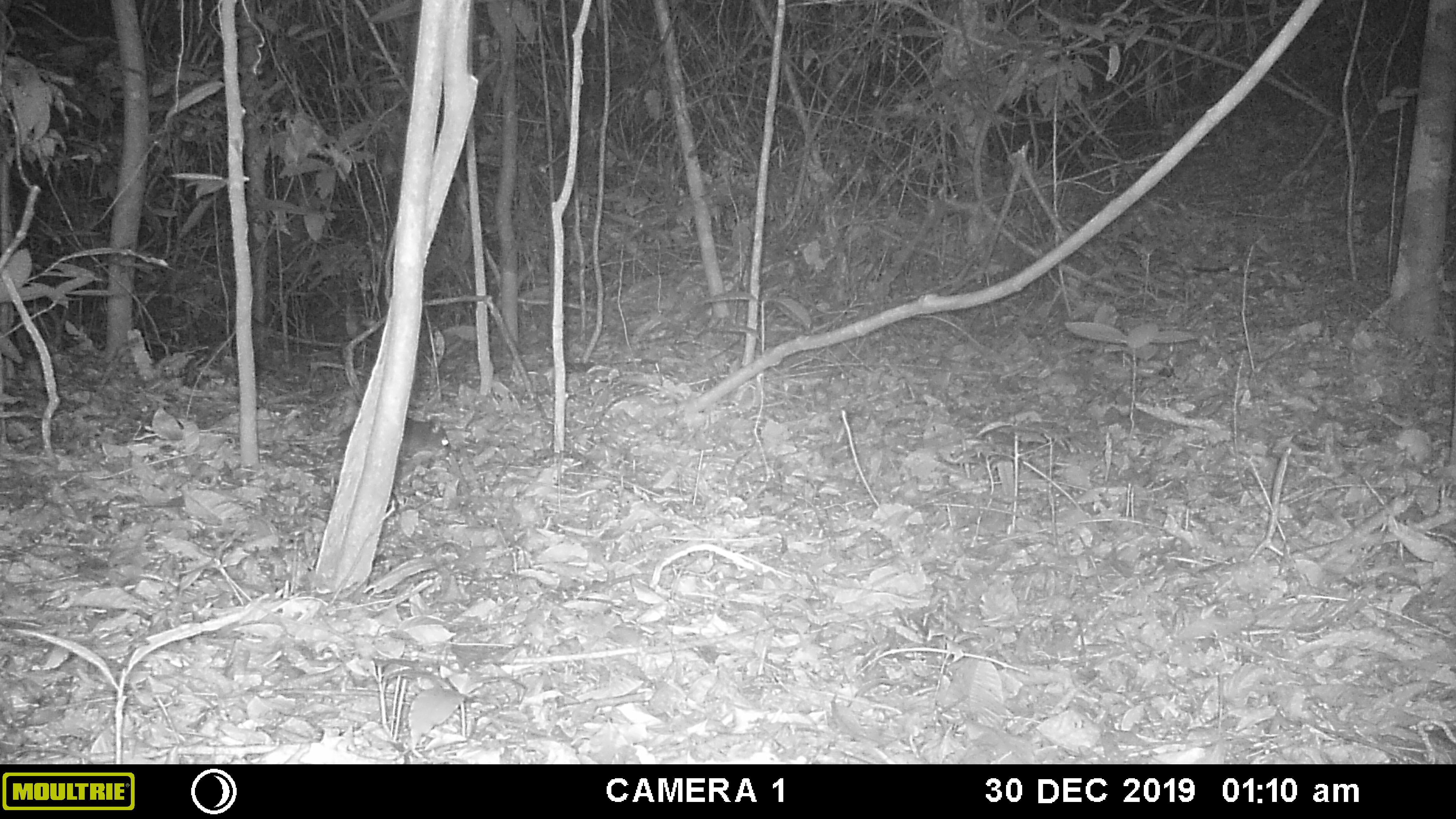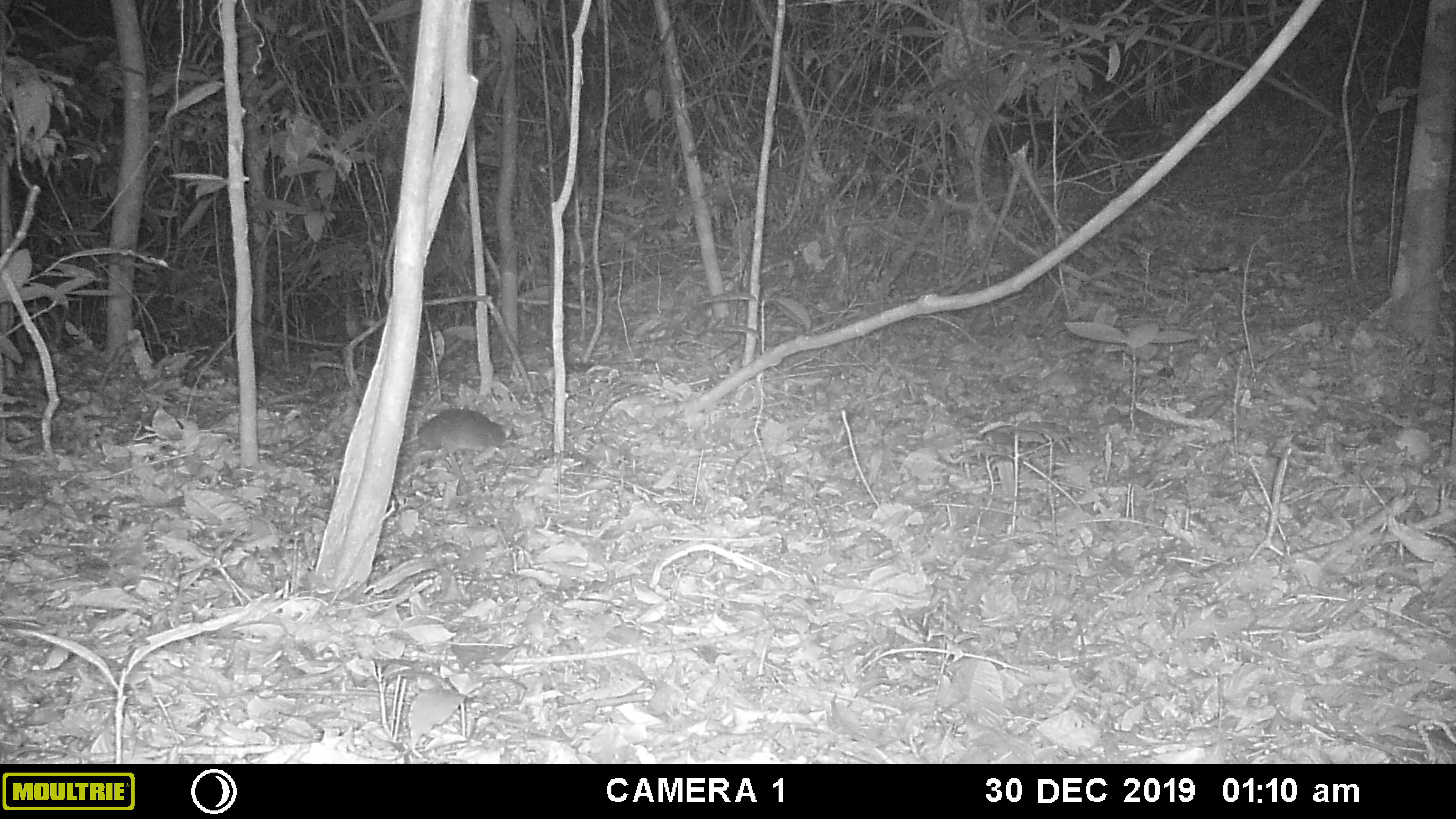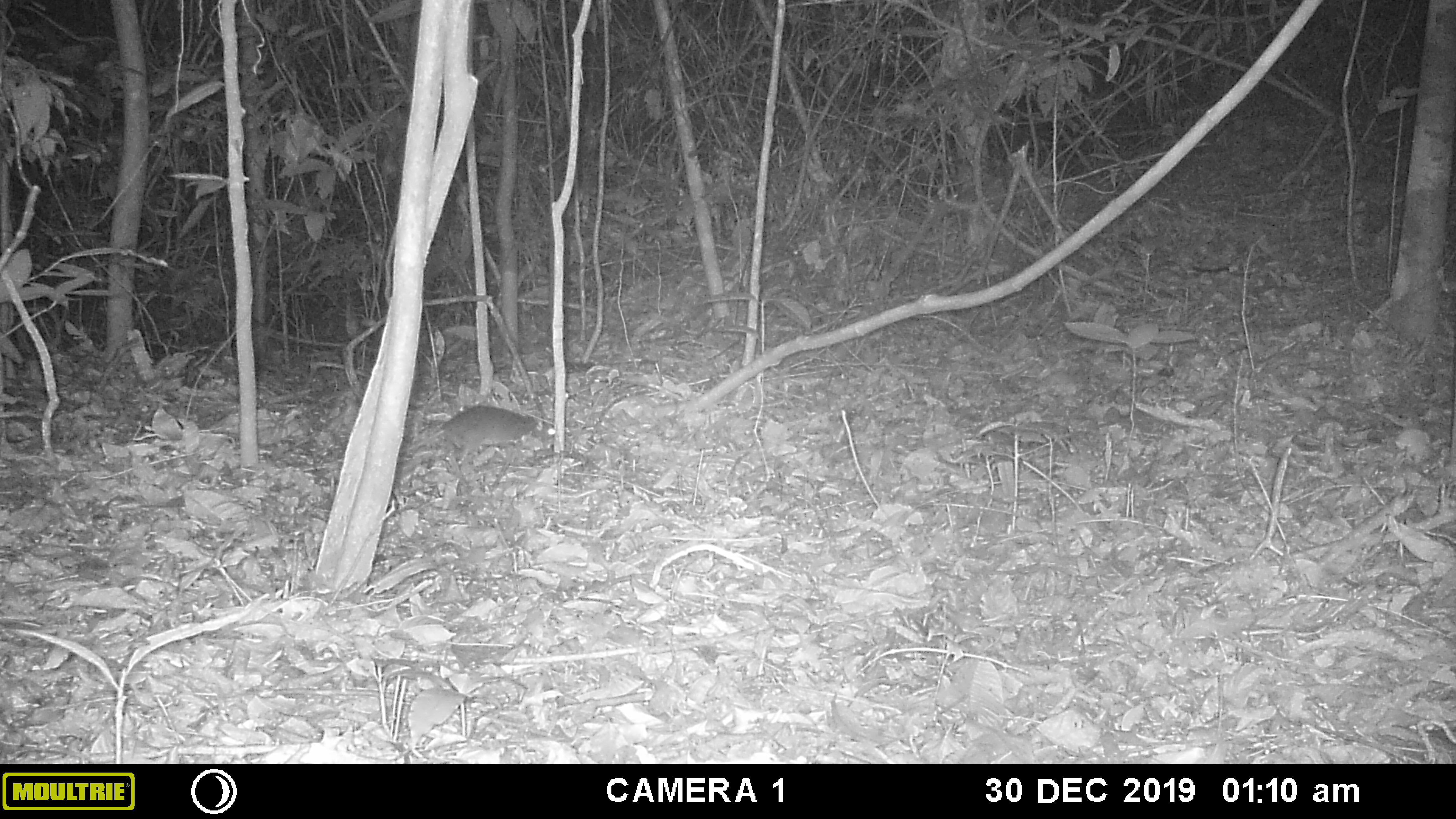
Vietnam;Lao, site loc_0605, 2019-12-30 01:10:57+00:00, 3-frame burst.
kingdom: Animalia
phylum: Chordata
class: Mammalia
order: Rodentia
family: Muridae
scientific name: Muridae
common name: old-world mice and rats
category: unidentified murid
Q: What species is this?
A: Unidentified murid (old-world mice and rats) (Muridae).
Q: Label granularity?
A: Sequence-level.